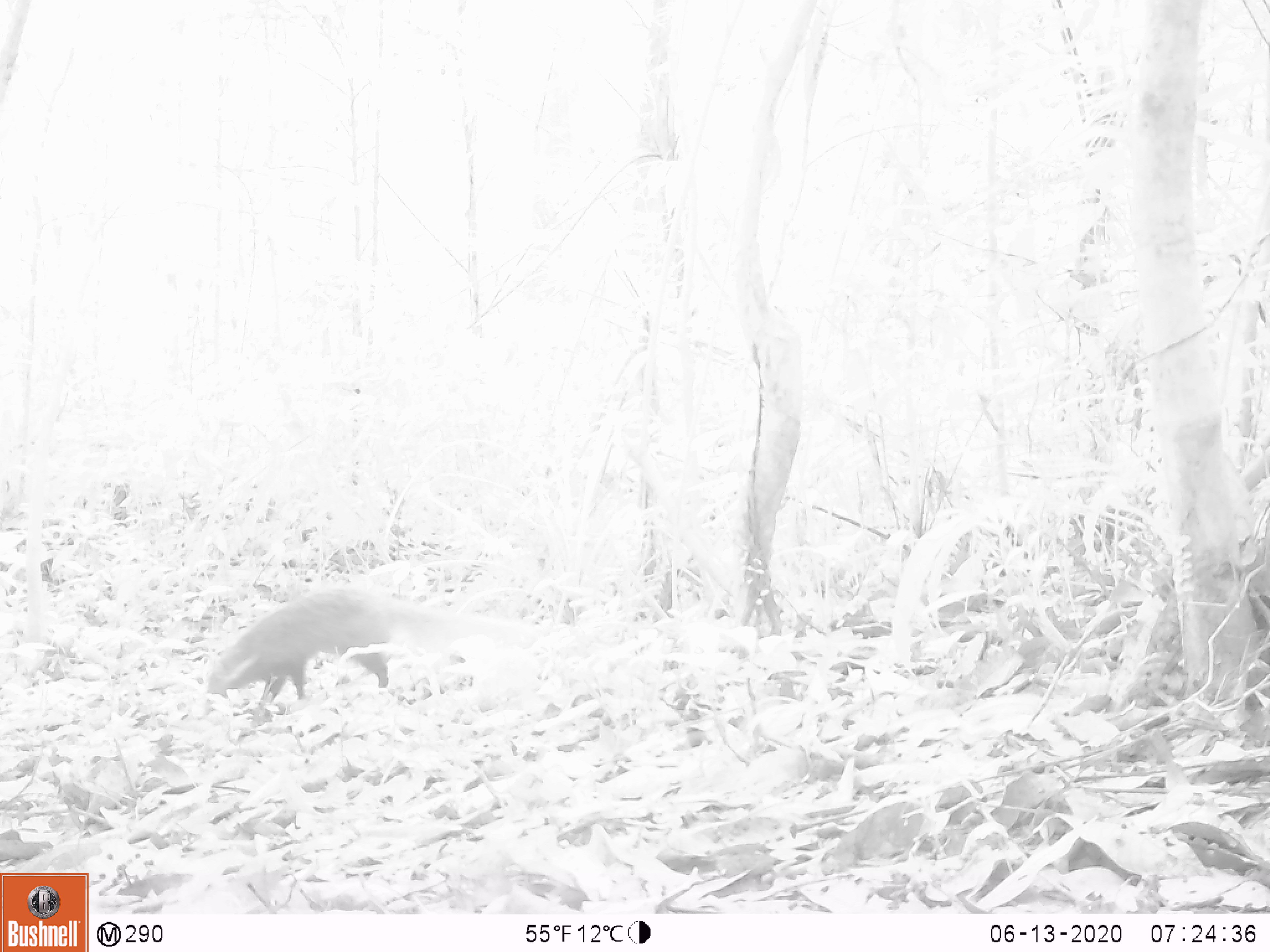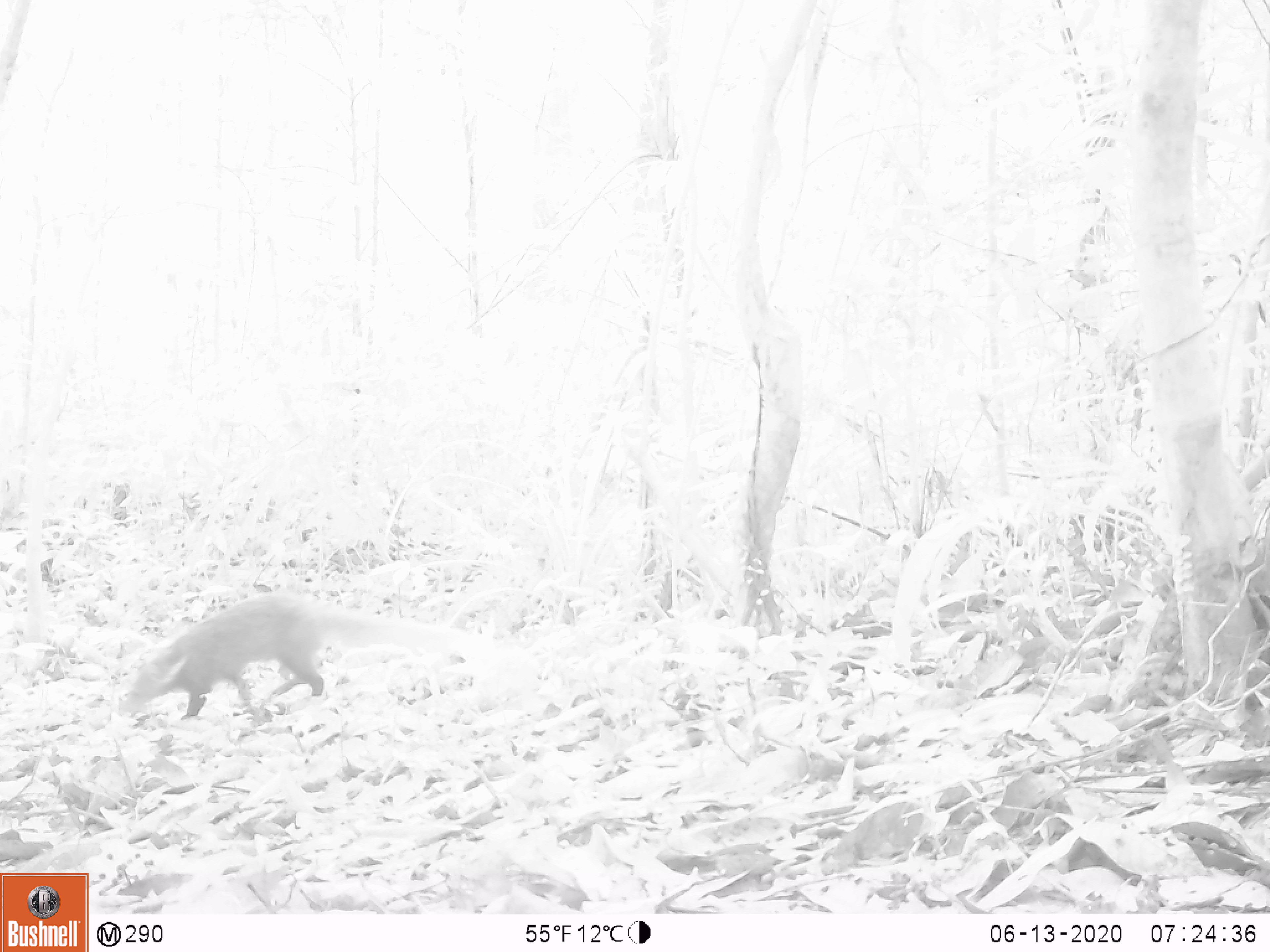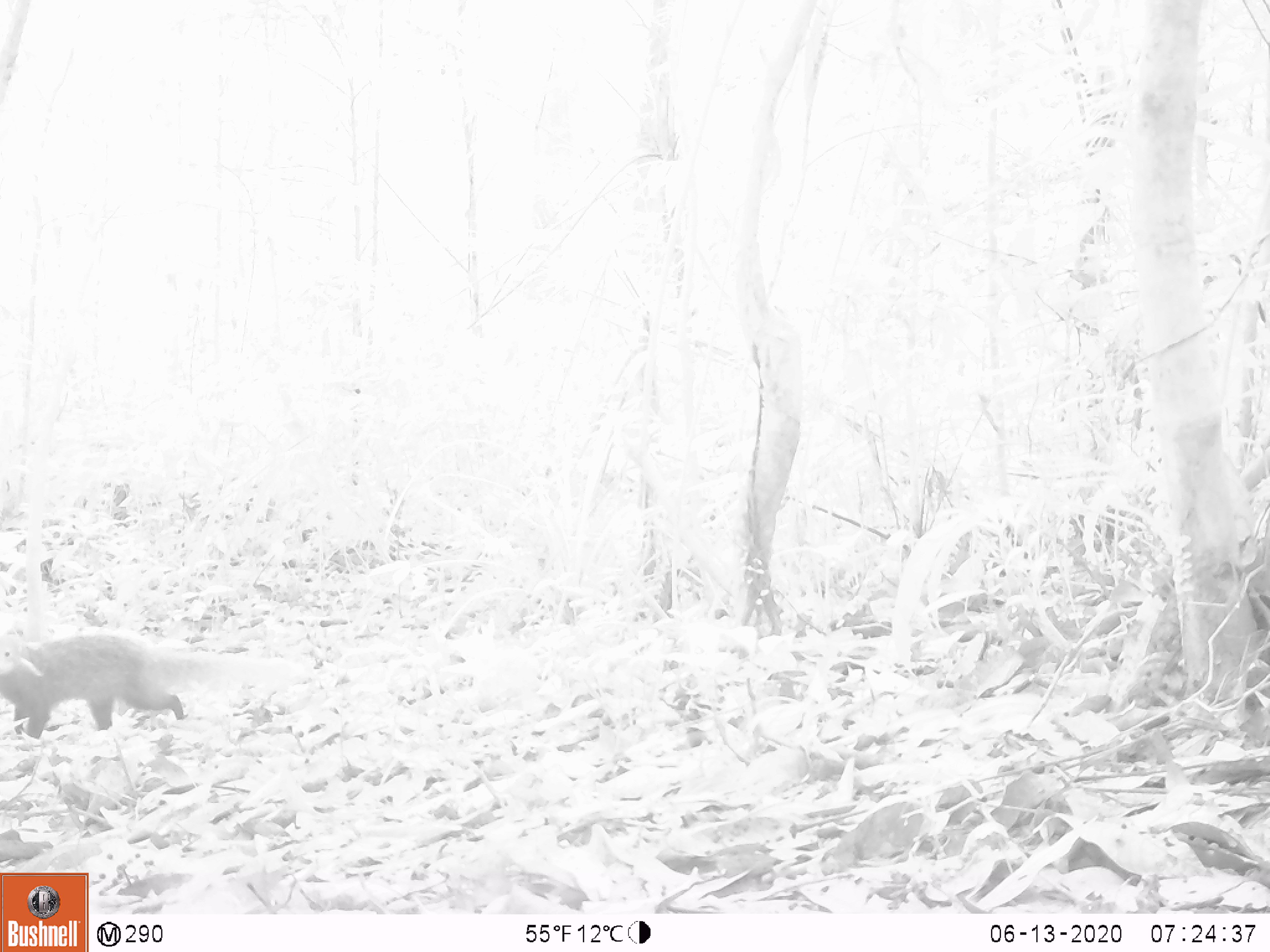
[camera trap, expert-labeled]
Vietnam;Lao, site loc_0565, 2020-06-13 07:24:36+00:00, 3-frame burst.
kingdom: Animalia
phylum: Chordata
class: Mammalia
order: Carnivora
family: Herpestidae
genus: Urva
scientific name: Urva urva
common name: crab-eating mongoose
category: crab eating mongoose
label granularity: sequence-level